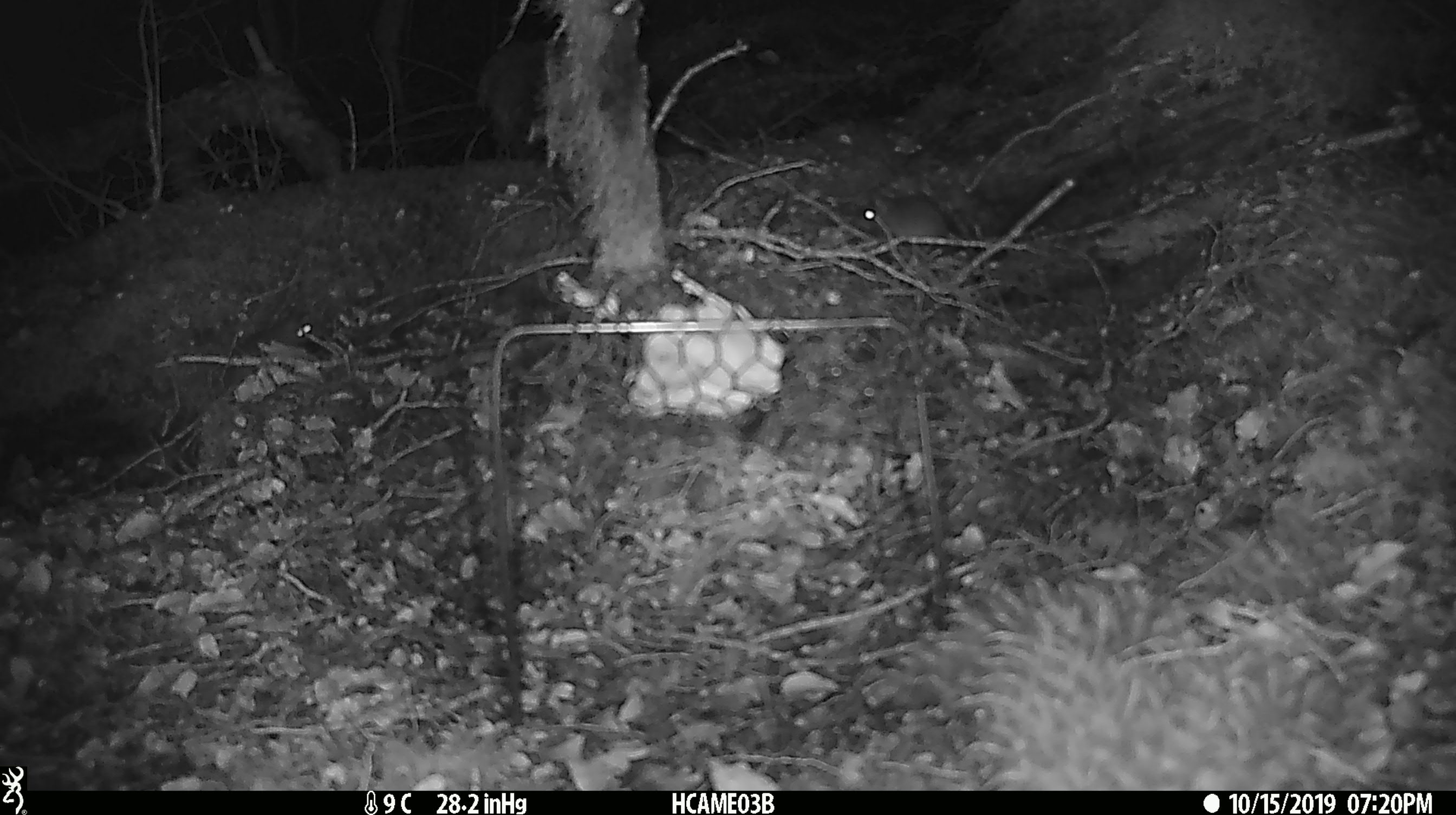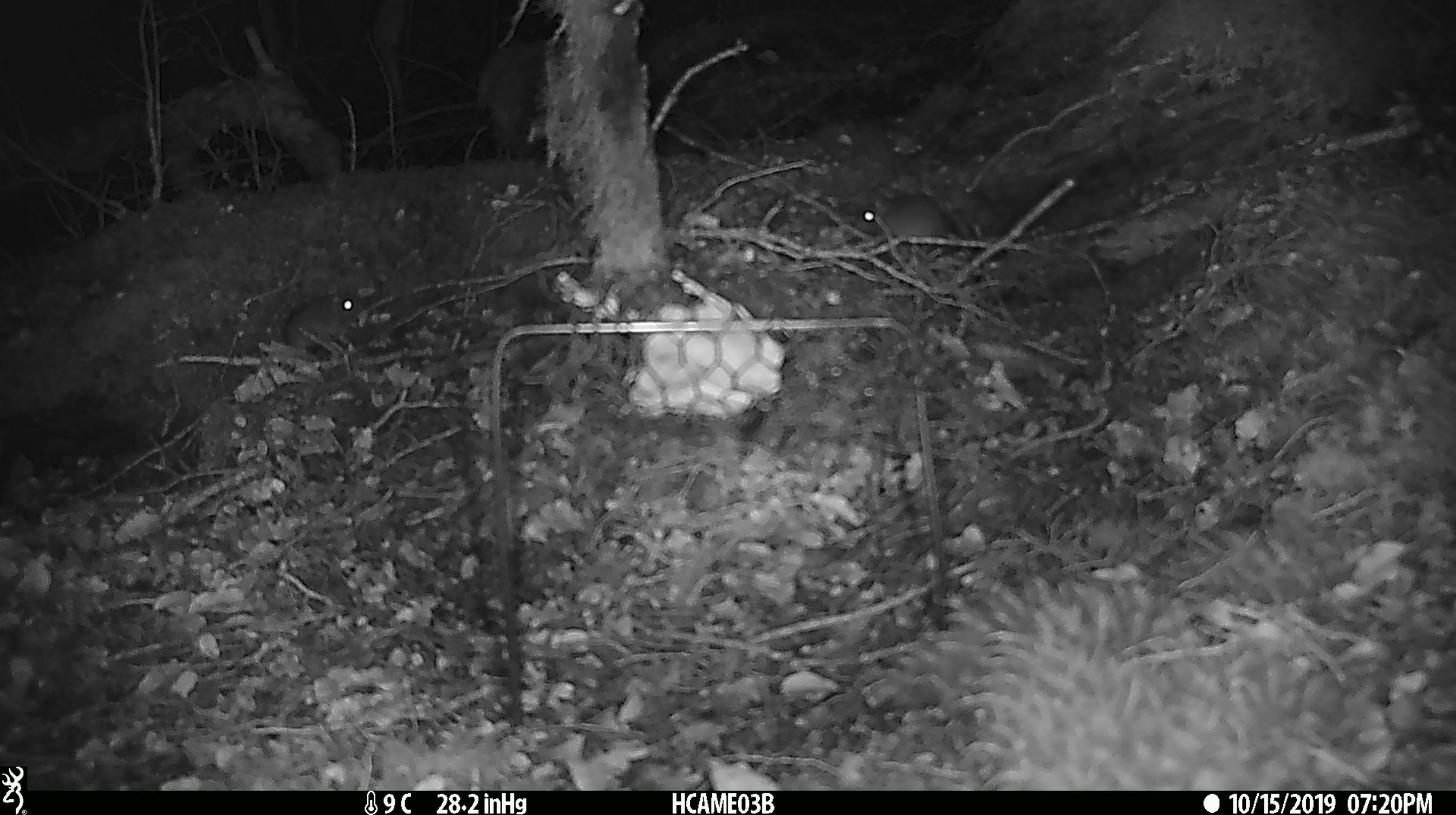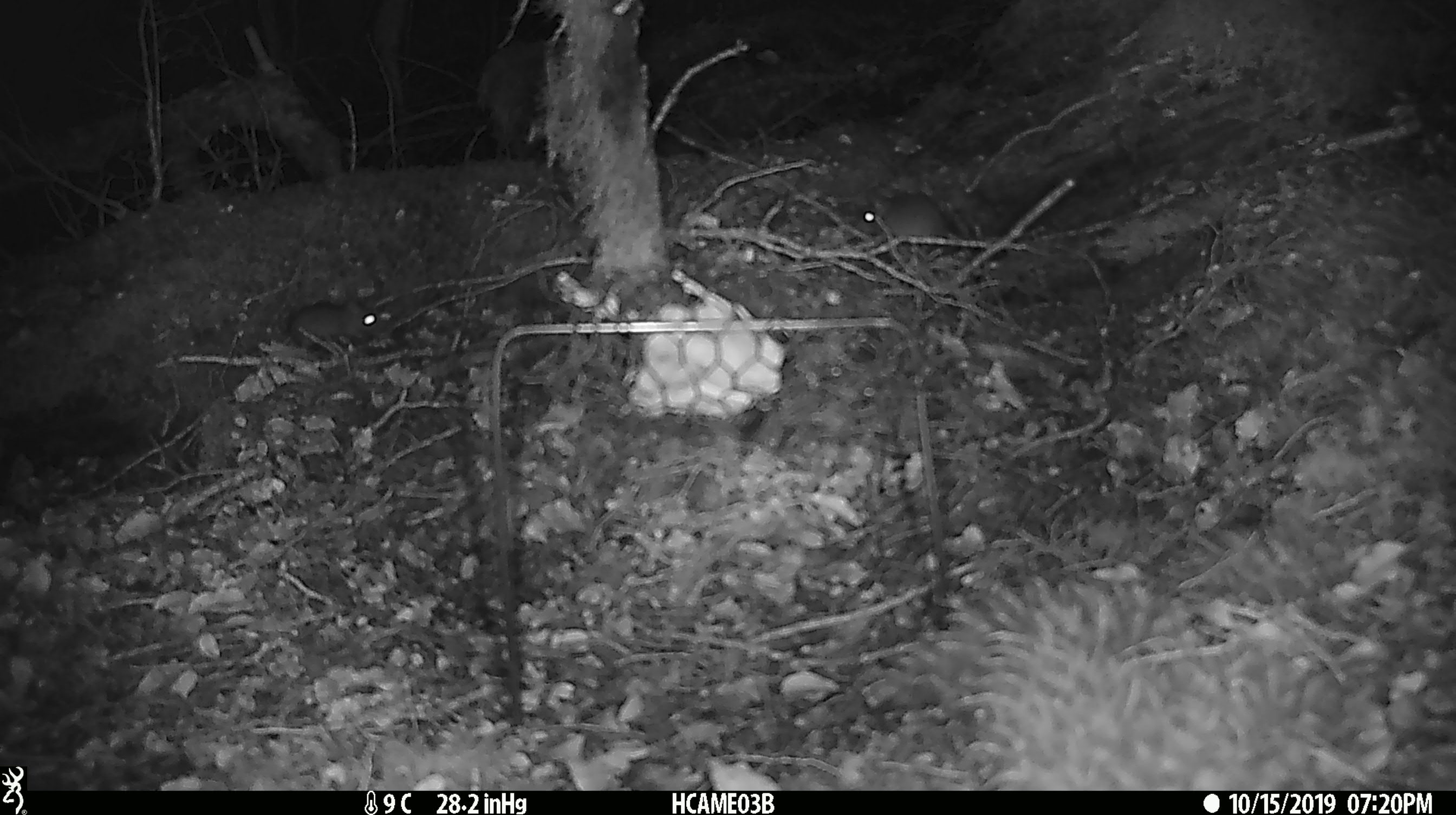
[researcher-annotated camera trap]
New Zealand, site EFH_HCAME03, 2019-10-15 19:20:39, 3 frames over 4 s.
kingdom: Animalia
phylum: Chordata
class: Mammalia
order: Rodentia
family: Muridae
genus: Mus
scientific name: Mus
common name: mouse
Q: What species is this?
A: Mouse (Mus).